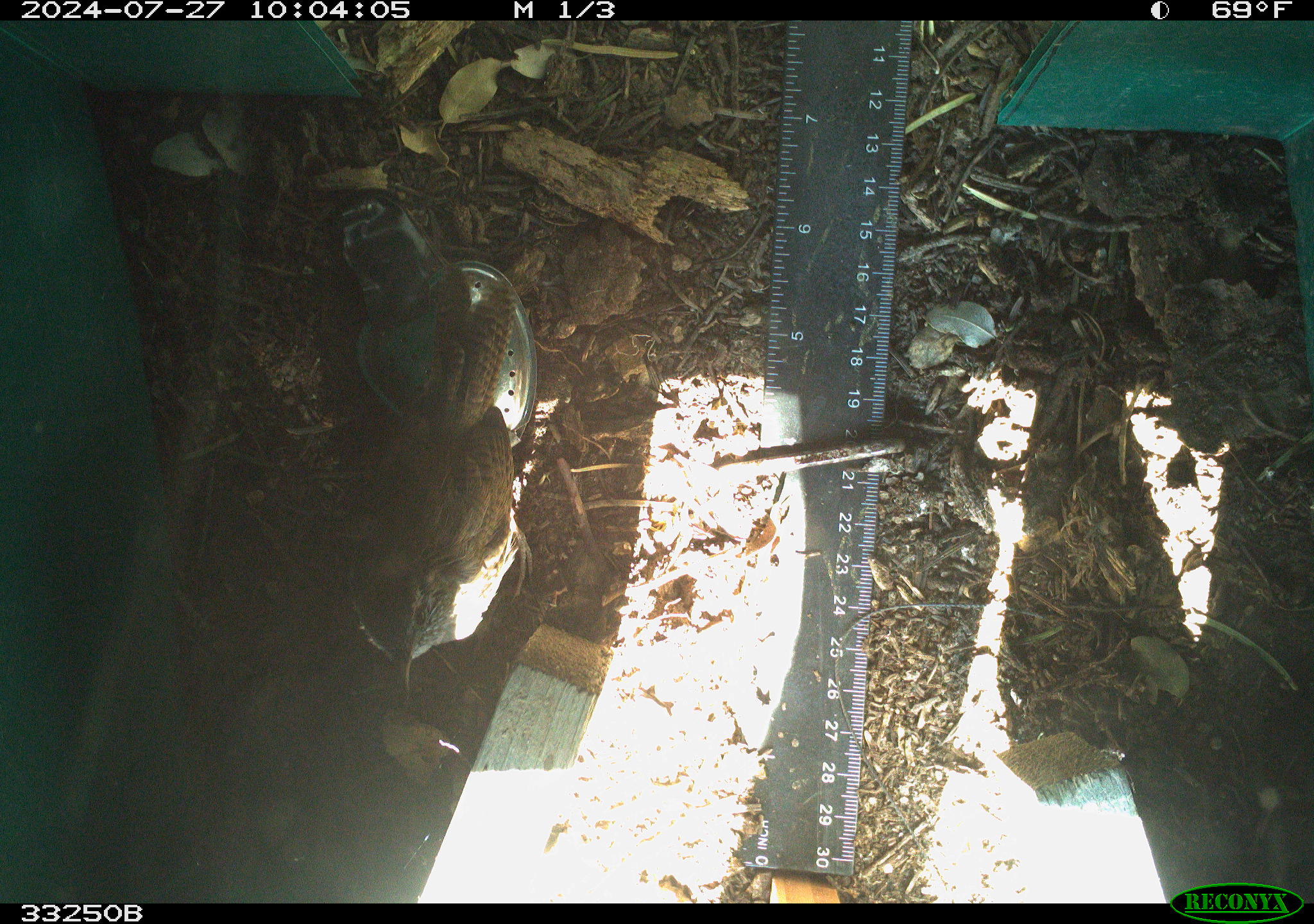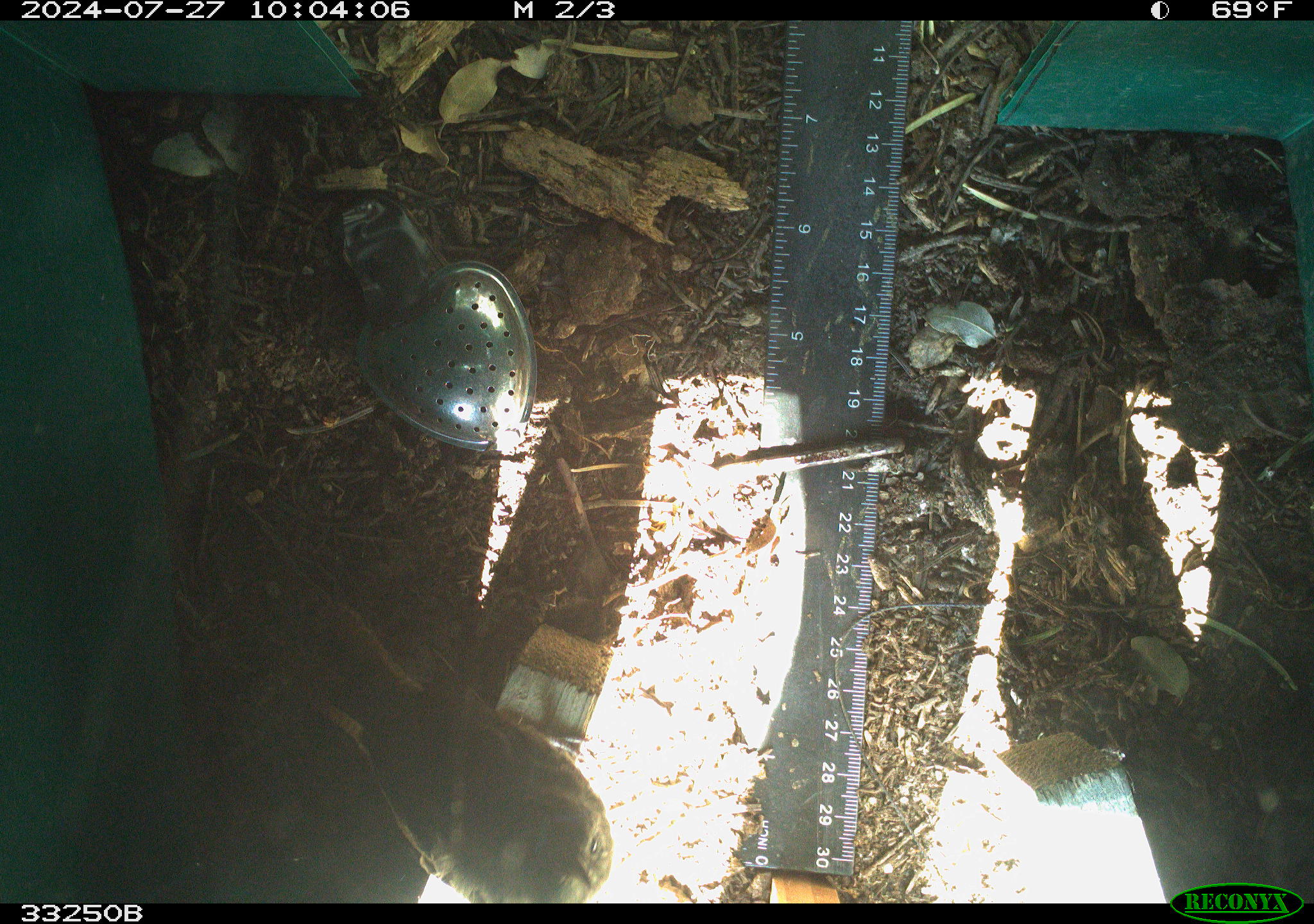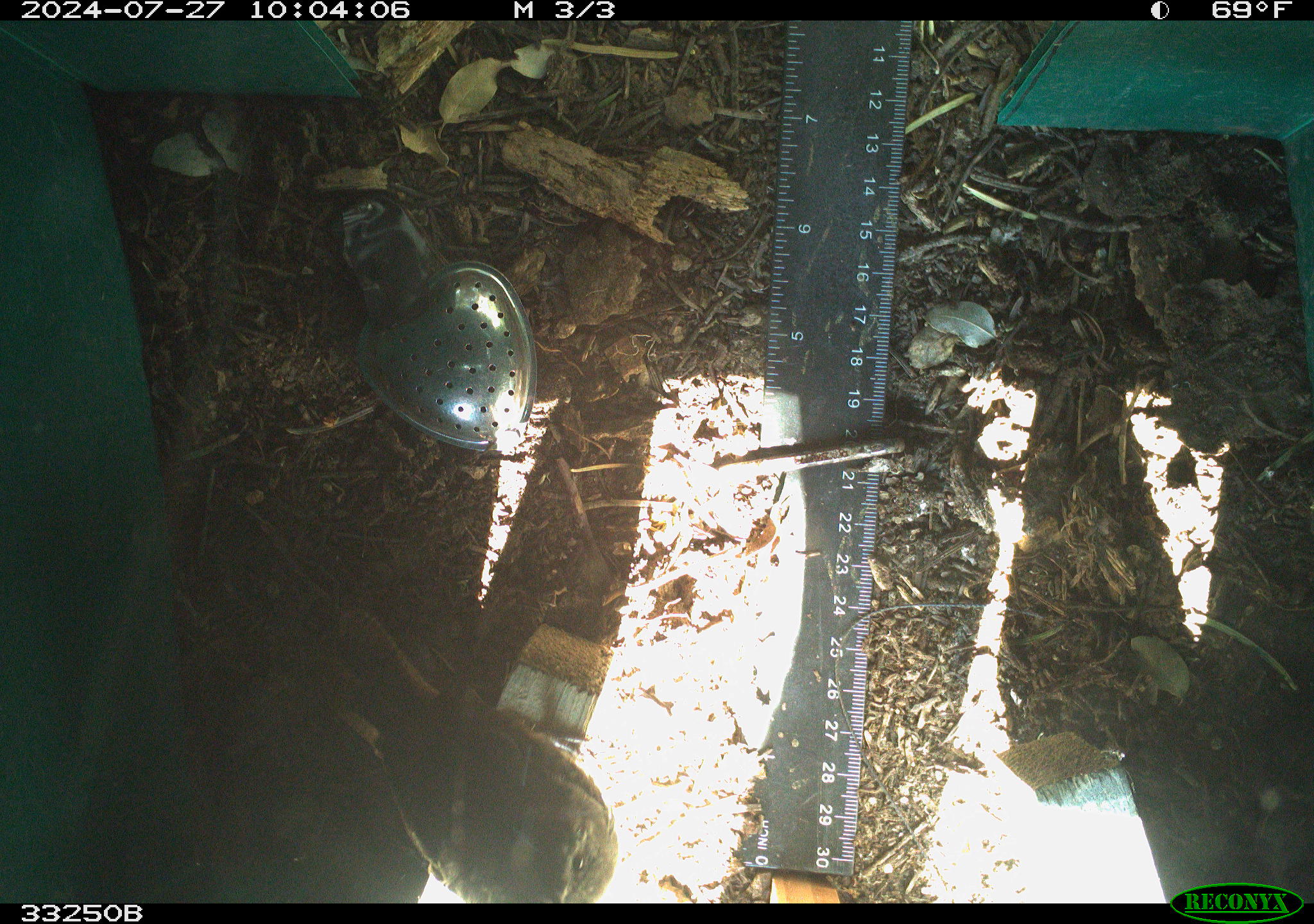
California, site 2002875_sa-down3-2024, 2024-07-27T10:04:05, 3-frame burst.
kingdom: Animalia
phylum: Chordata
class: Aves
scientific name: Aves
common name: bird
Bird (Aves).